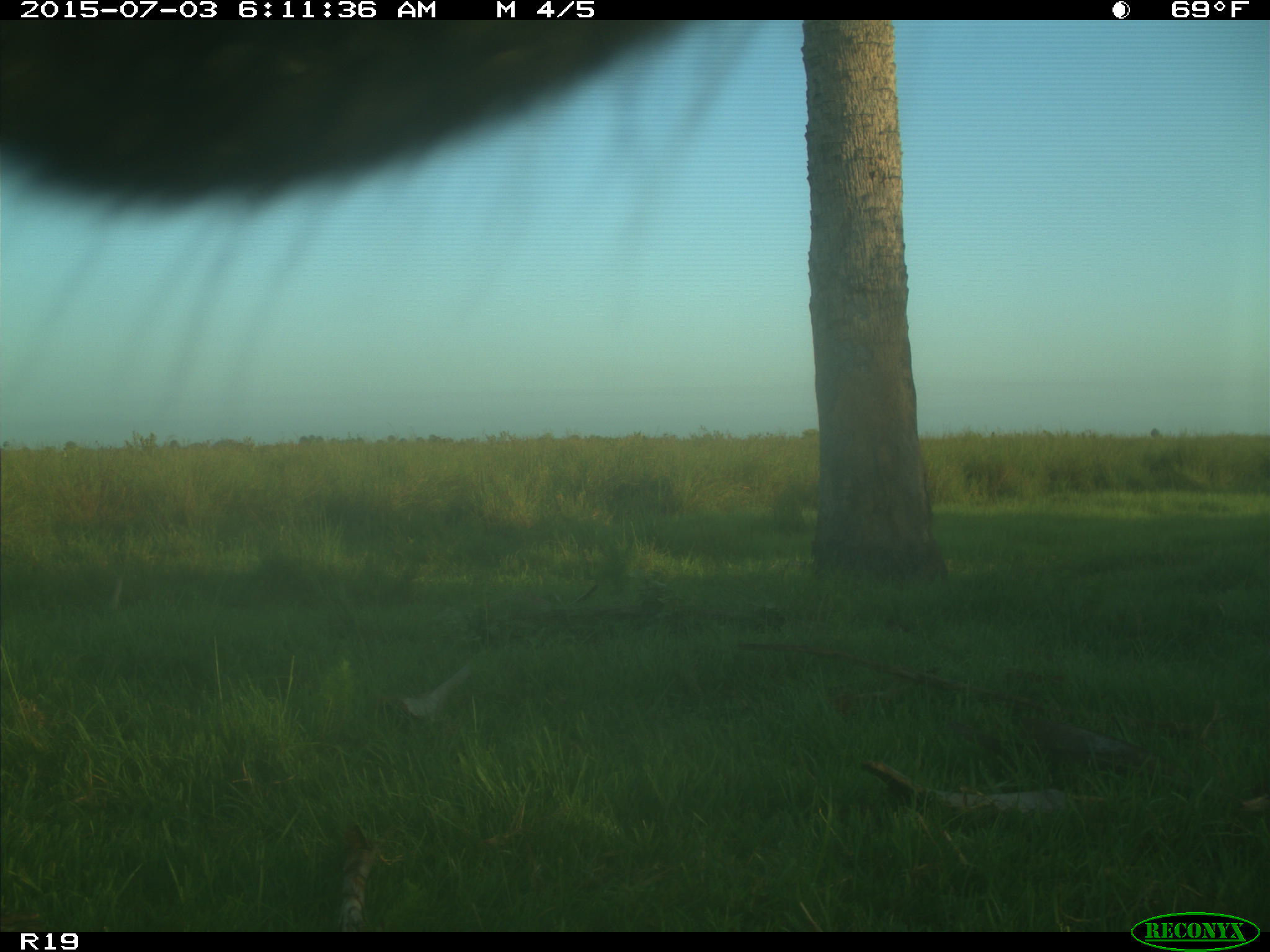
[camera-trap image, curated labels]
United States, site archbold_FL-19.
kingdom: Animalia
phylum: Chordata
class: Mammalia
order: Artiodactyla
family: Bovidae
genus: Bos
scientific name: Bos taurus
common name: domestic cow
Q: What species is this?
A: Bos taurus (domestic cow).